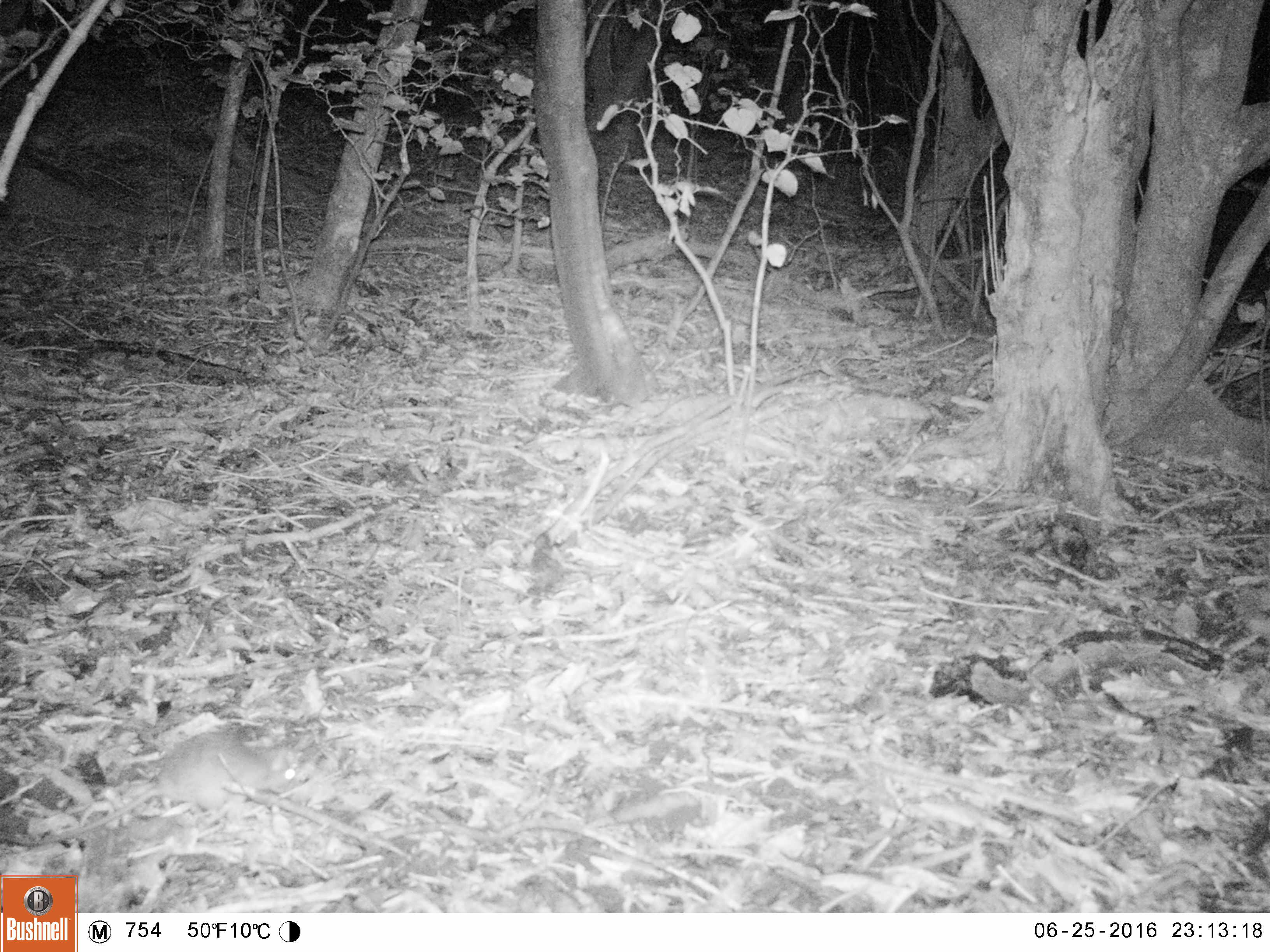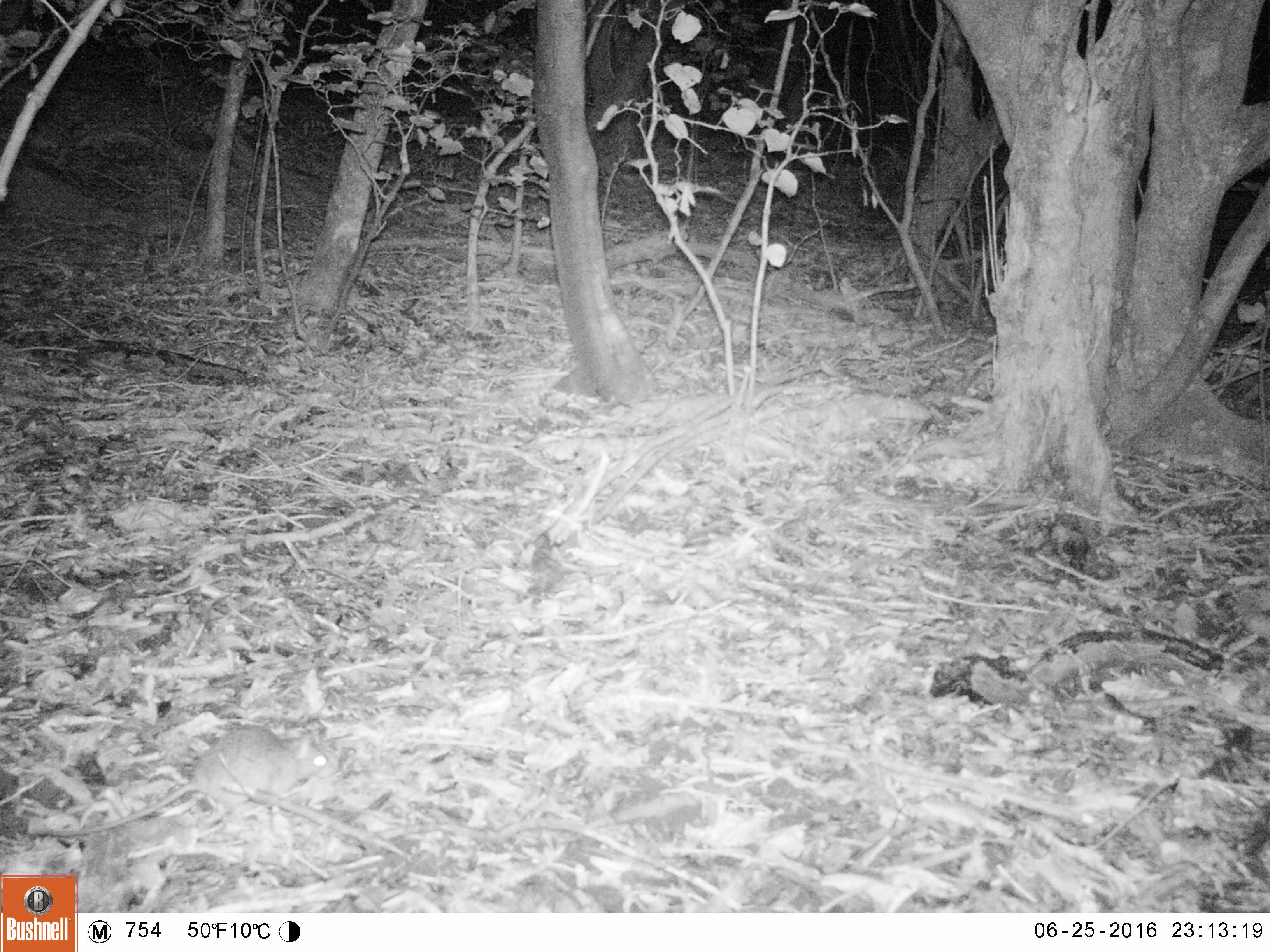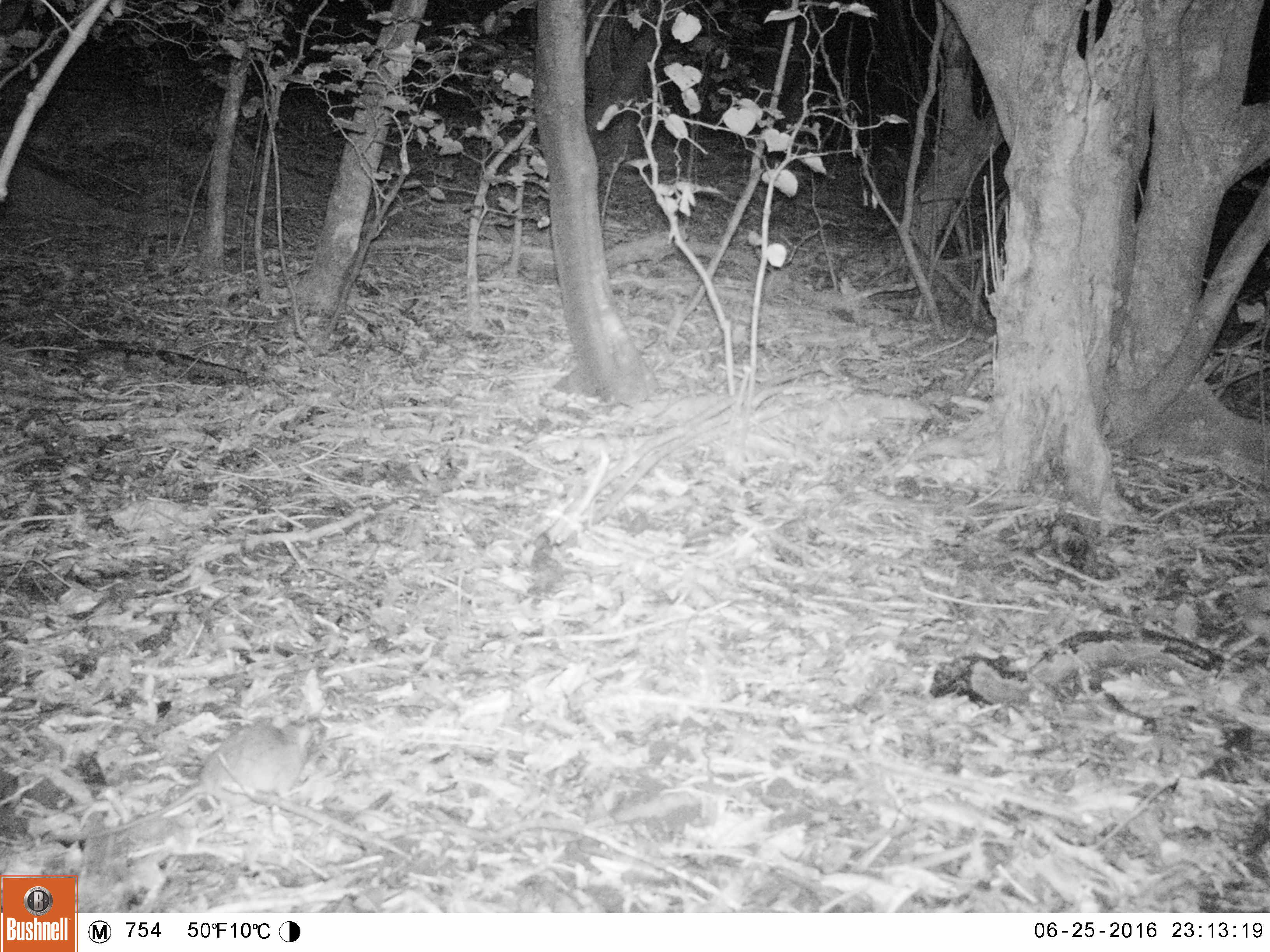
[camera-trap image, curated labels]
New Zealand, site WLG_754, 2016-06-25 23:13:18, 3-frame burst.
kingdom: Animalia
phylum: Chordata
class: Mammalia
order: Rodentia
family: Muridae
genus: Rattus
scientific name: Rattus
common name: rat